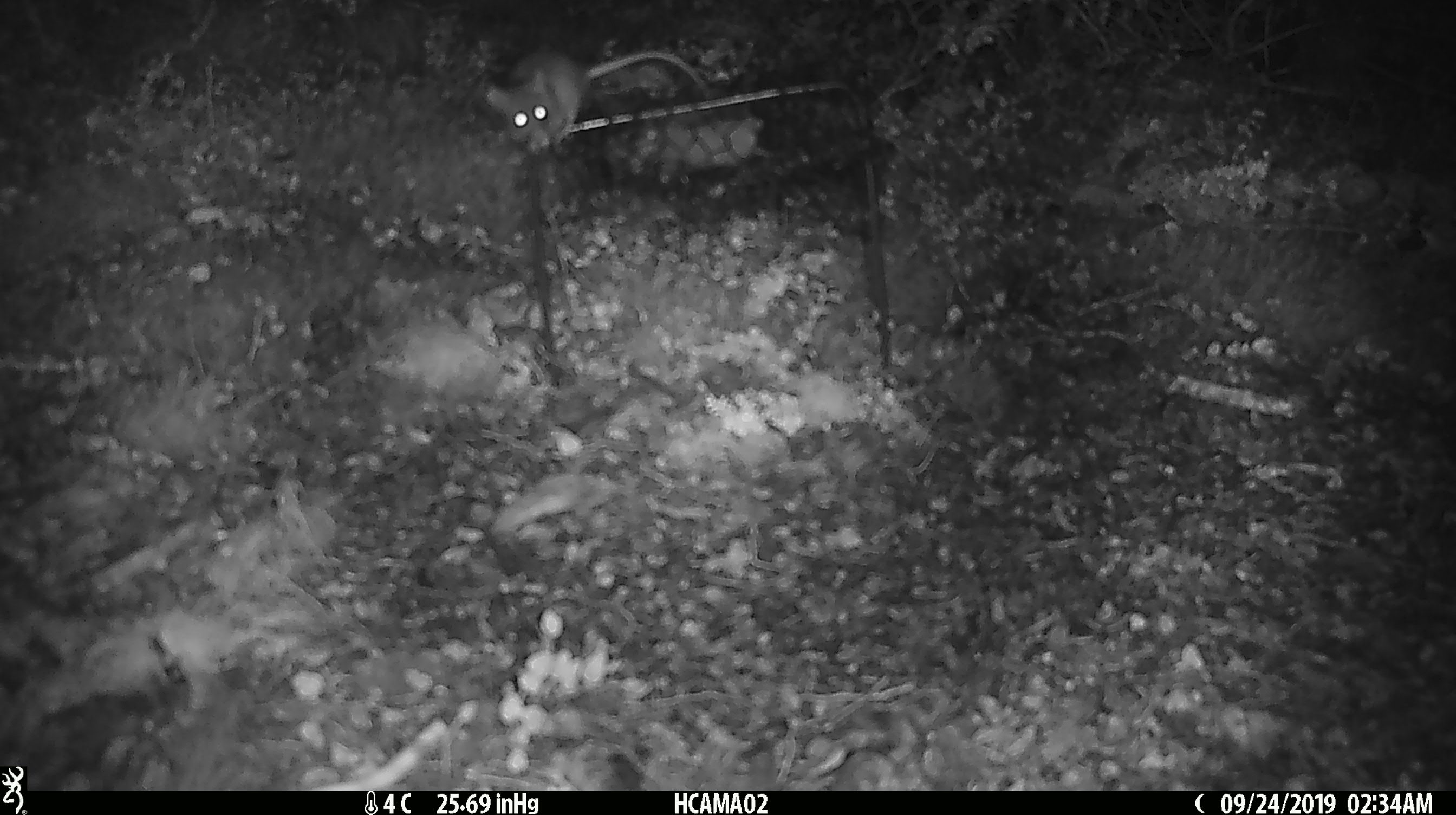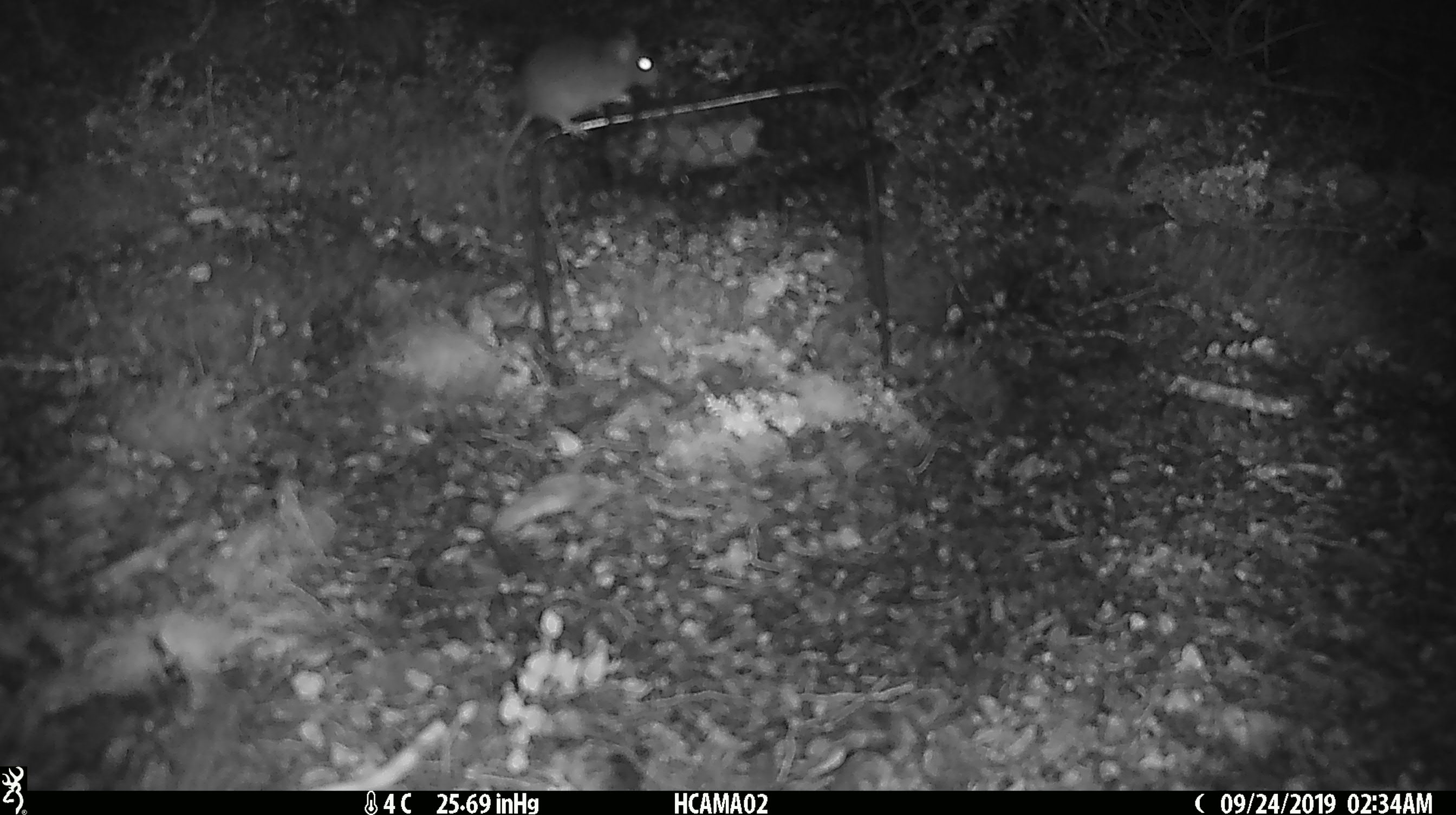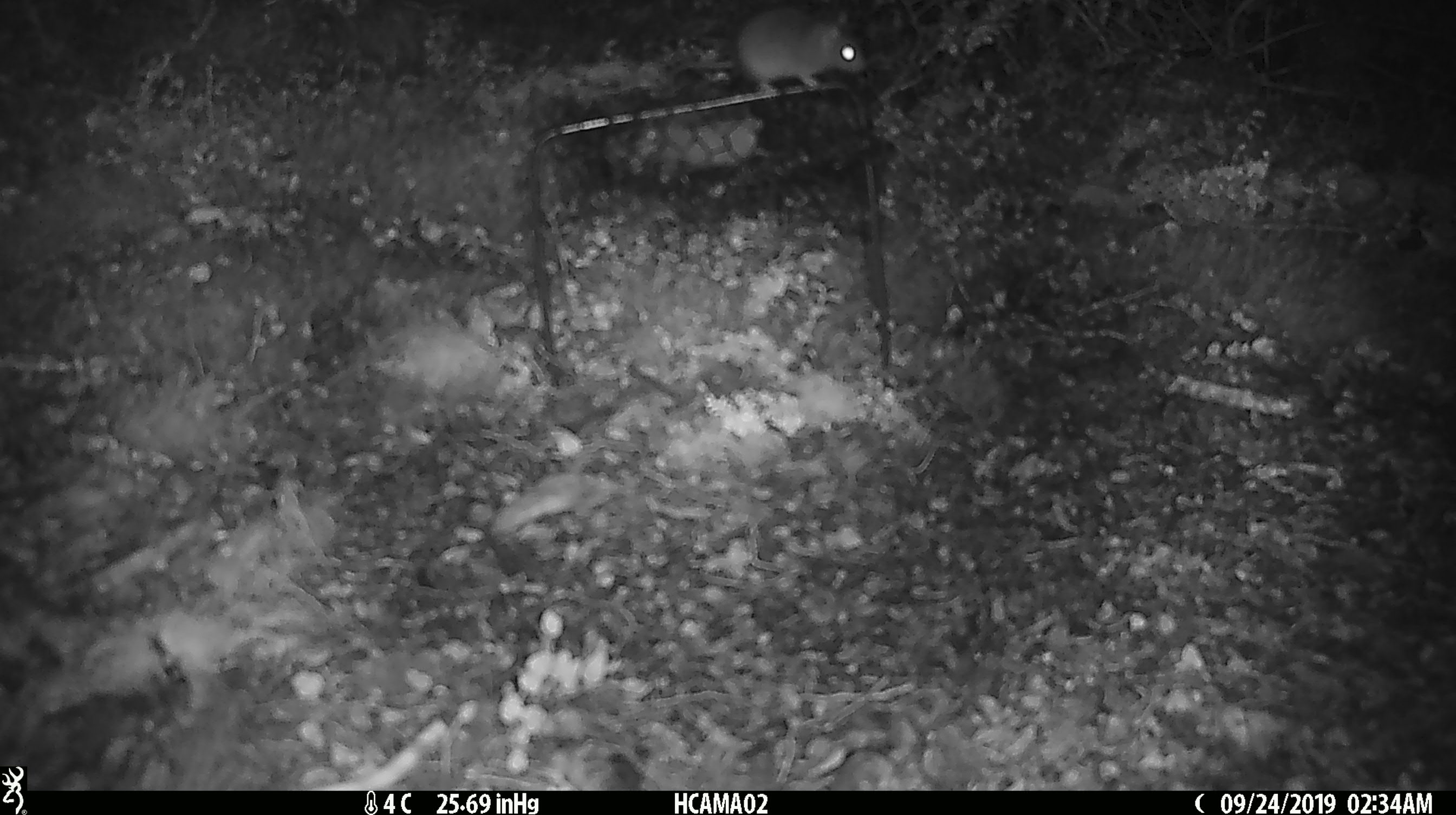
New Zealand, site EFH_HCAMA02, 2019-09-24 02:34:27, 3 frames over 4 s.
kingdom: Animalia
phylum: Chordata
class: Mammalia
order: Rodentia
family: Muridae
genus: Mus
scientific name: Mus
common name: mouse